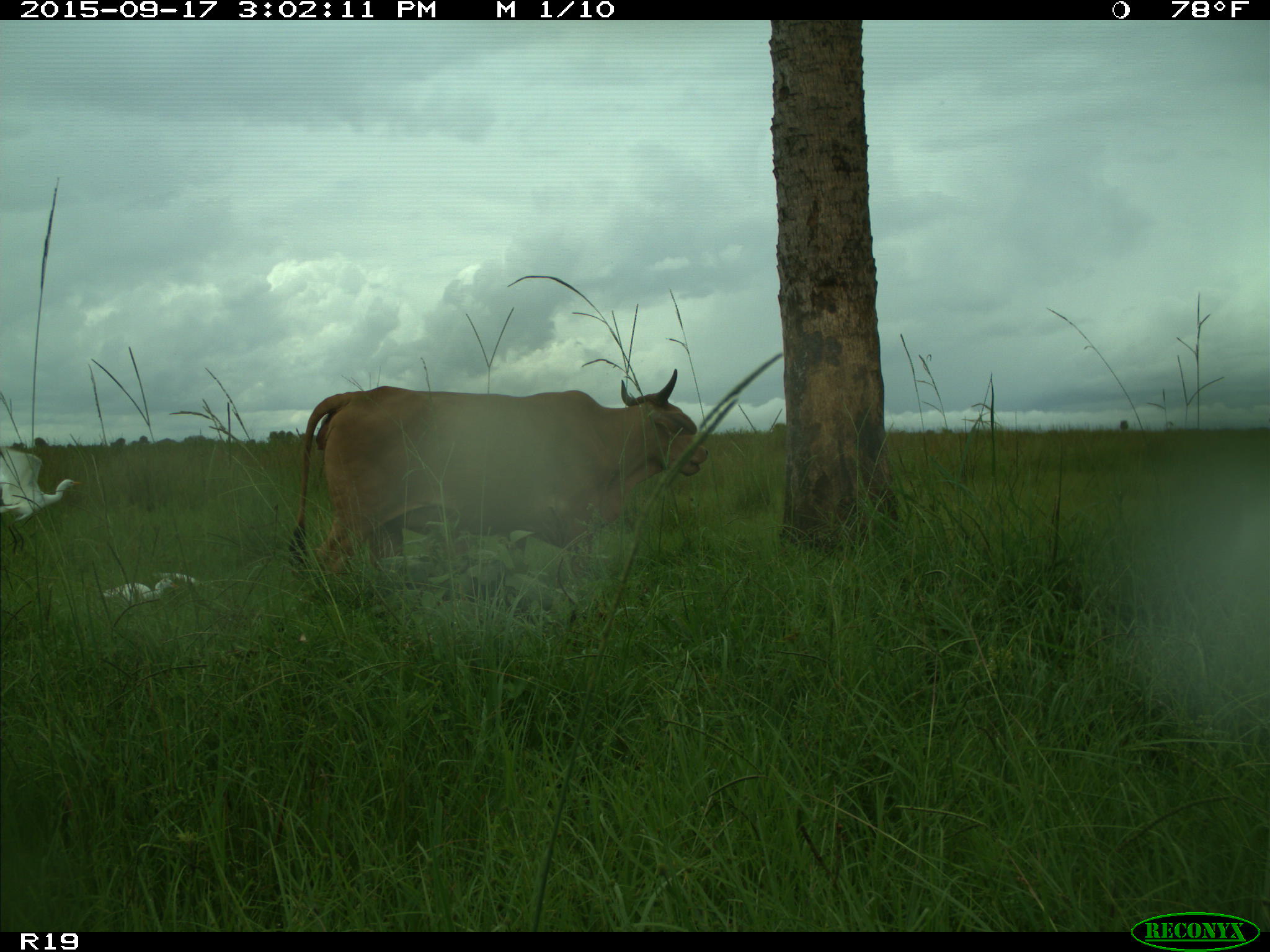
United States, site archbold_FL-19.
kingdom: Animalia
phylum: Chordata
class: Mammalia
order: Artiodactyla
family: Bovidae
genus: Bos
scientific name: Bos taurus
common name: domestic cow